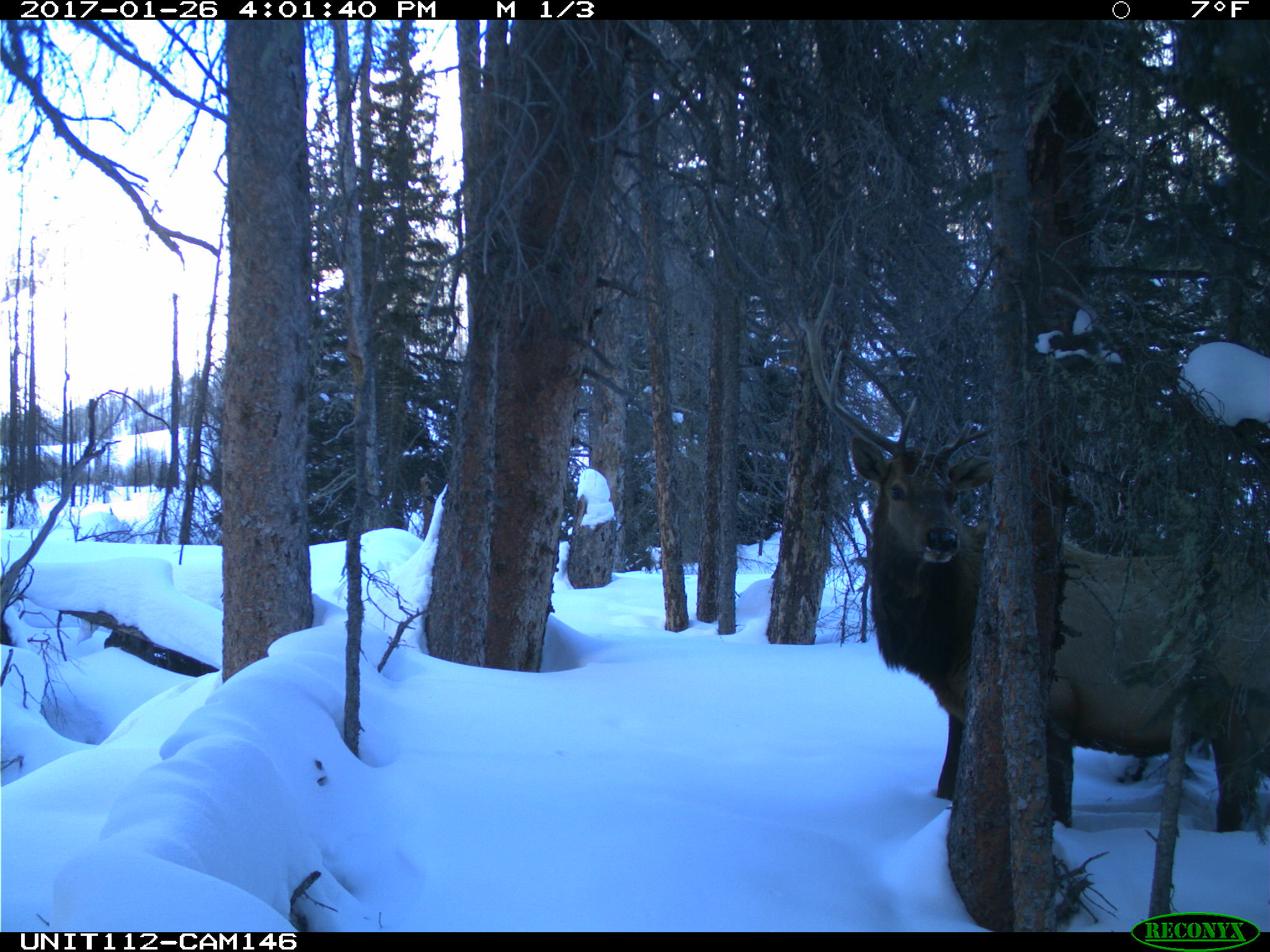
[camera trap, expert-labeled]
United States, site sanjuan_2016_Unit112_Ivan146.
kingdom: Animalia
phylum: Chordata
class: Mammalia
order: Artiodactyla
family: Cervidae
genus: Cervus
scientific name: Cervus elaphus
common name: red deer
Cervus elaphus (red deer).